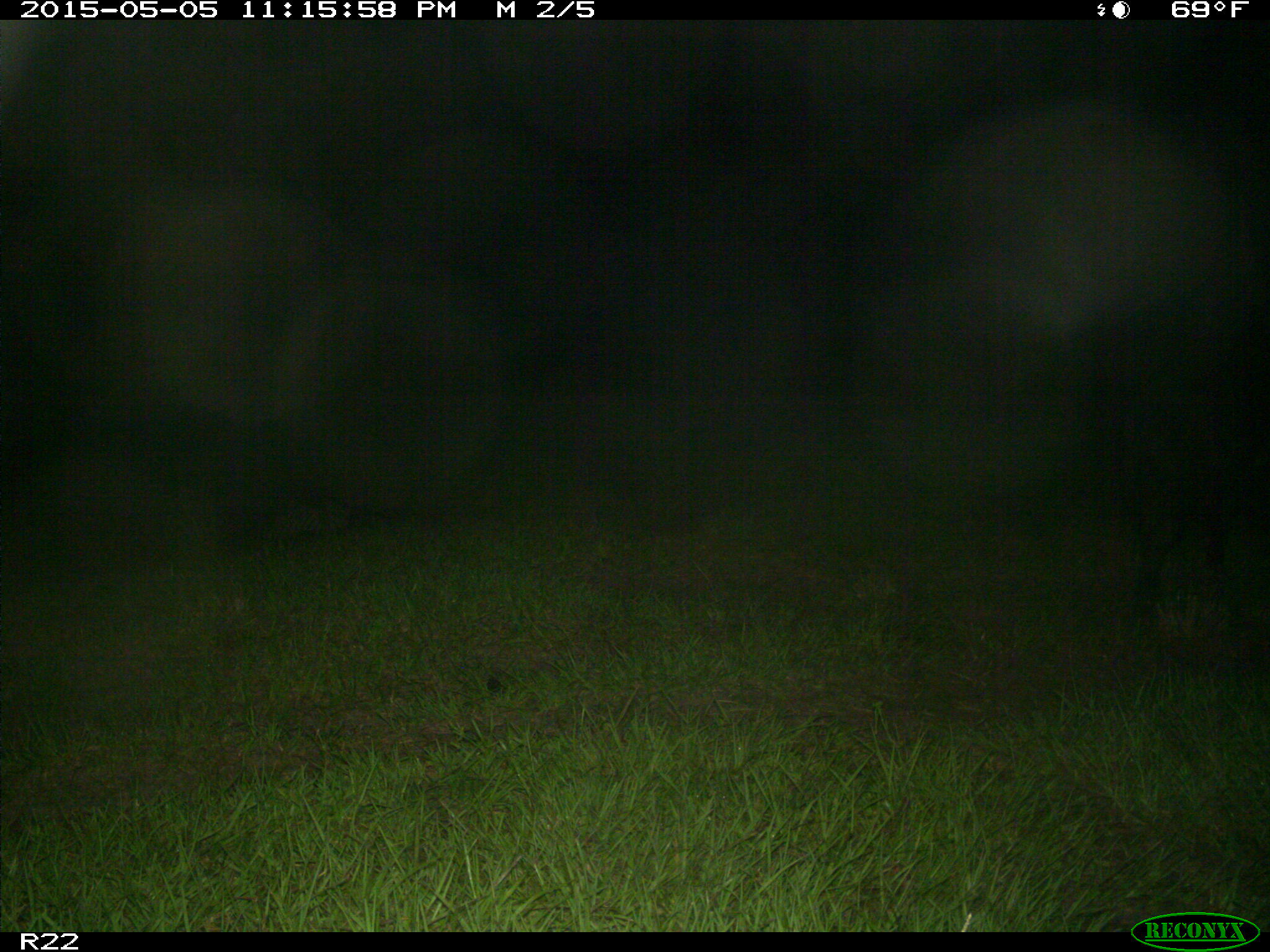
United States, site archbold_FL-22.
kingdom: Animalia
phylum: Chordata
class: Mammalia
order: Artiodactyla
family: Suidae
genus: Sus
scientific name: Sus scrofa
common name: wild boar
Sus scrofa (wild boar).